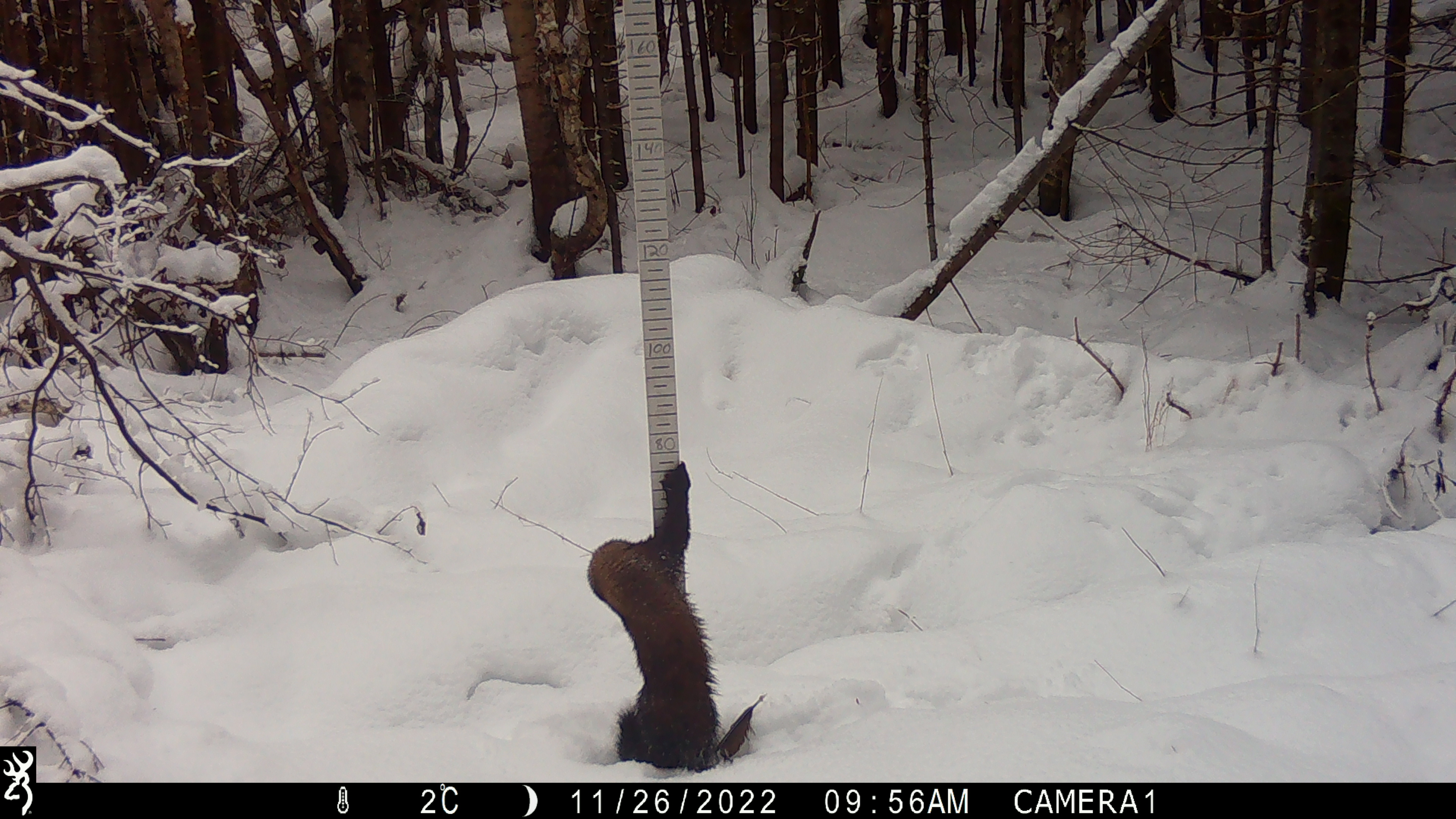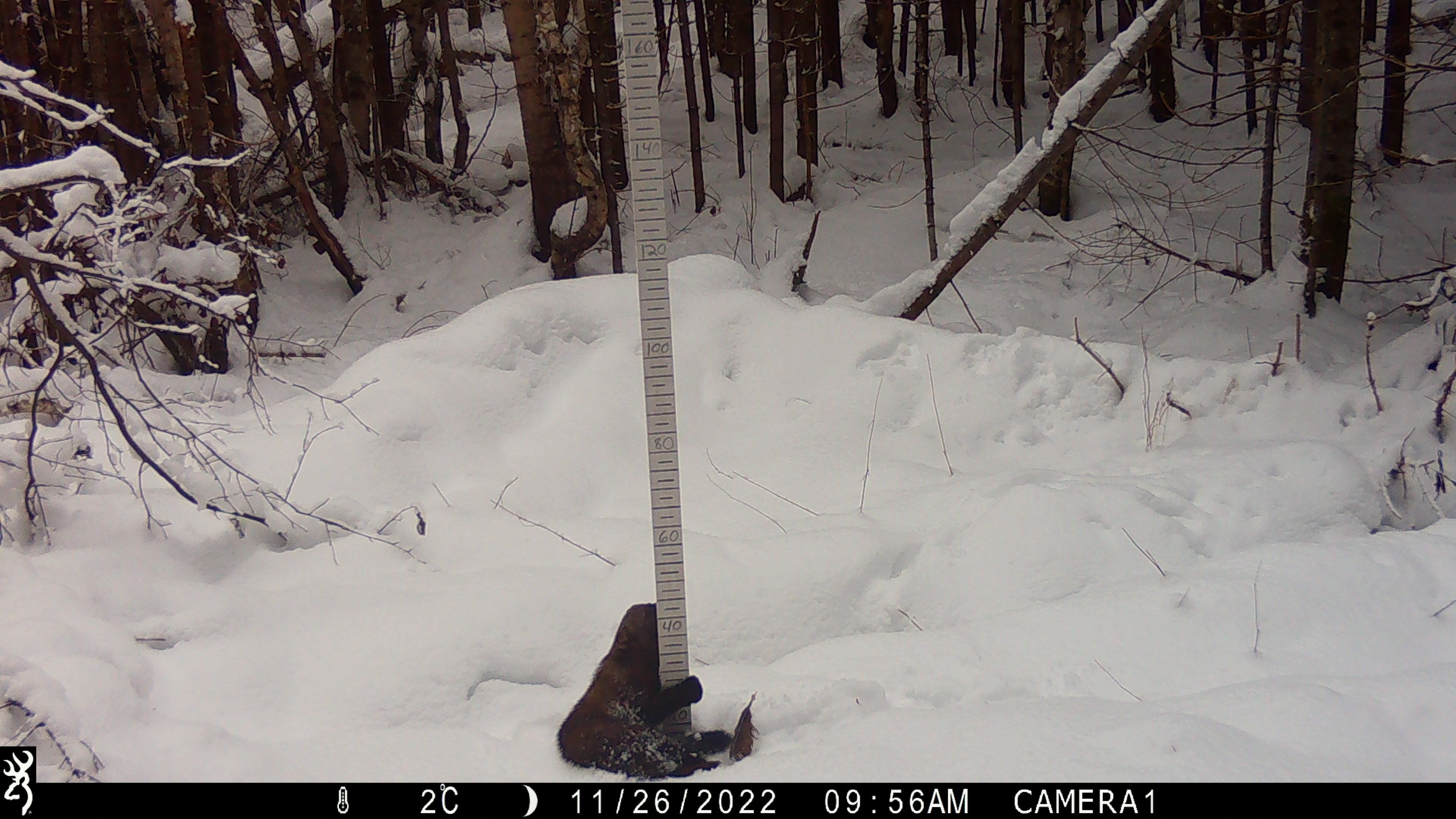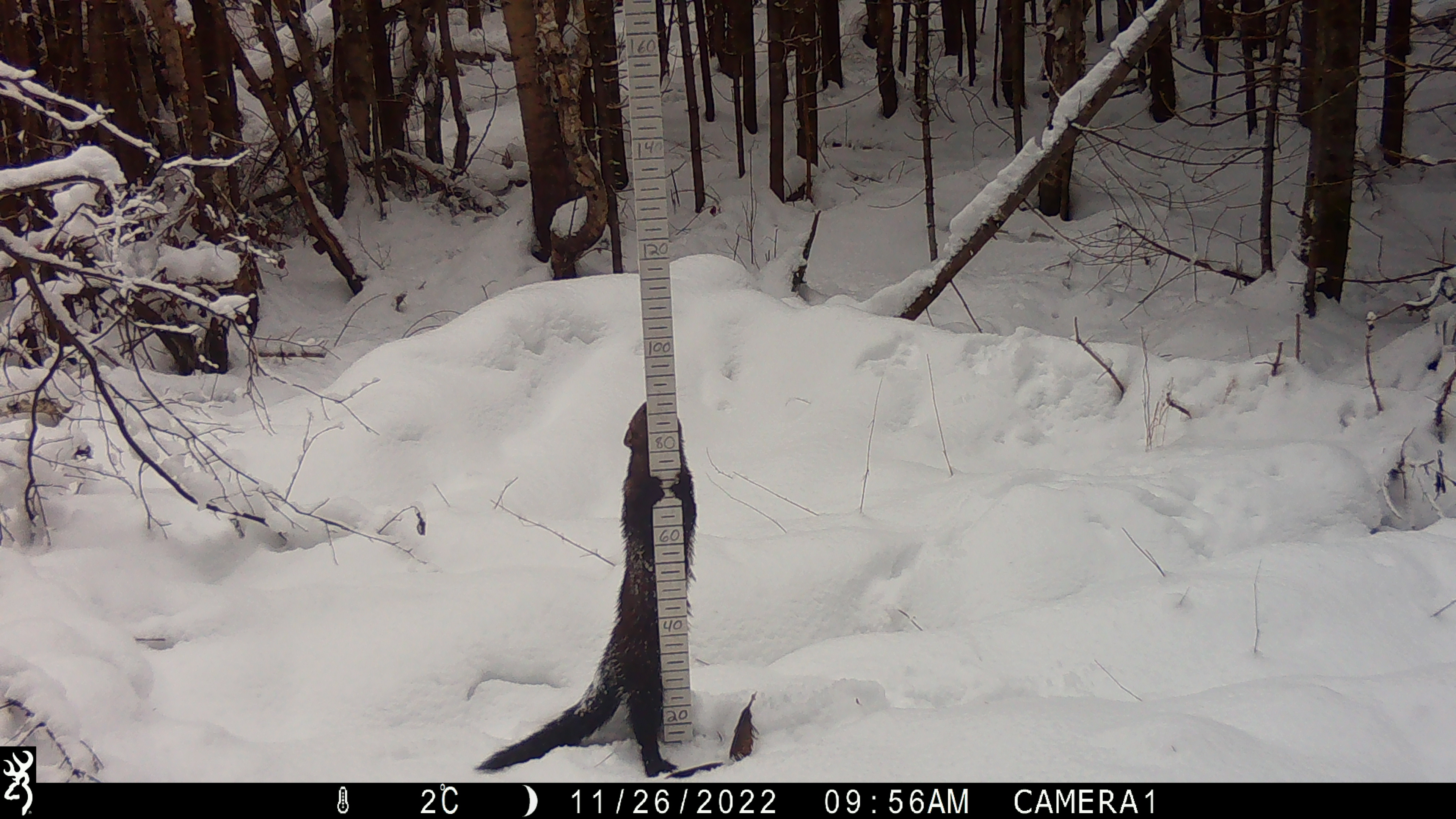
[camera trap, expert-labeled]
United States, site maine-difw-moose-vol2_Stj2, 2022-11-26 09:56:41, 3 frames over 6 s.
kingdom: Animalia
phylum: Chordata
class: Mammalia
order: Carnivora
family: Mustelidae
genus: Pekania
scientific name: Pekania pennanti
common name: fisher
Fisher (Pekania pennanti).